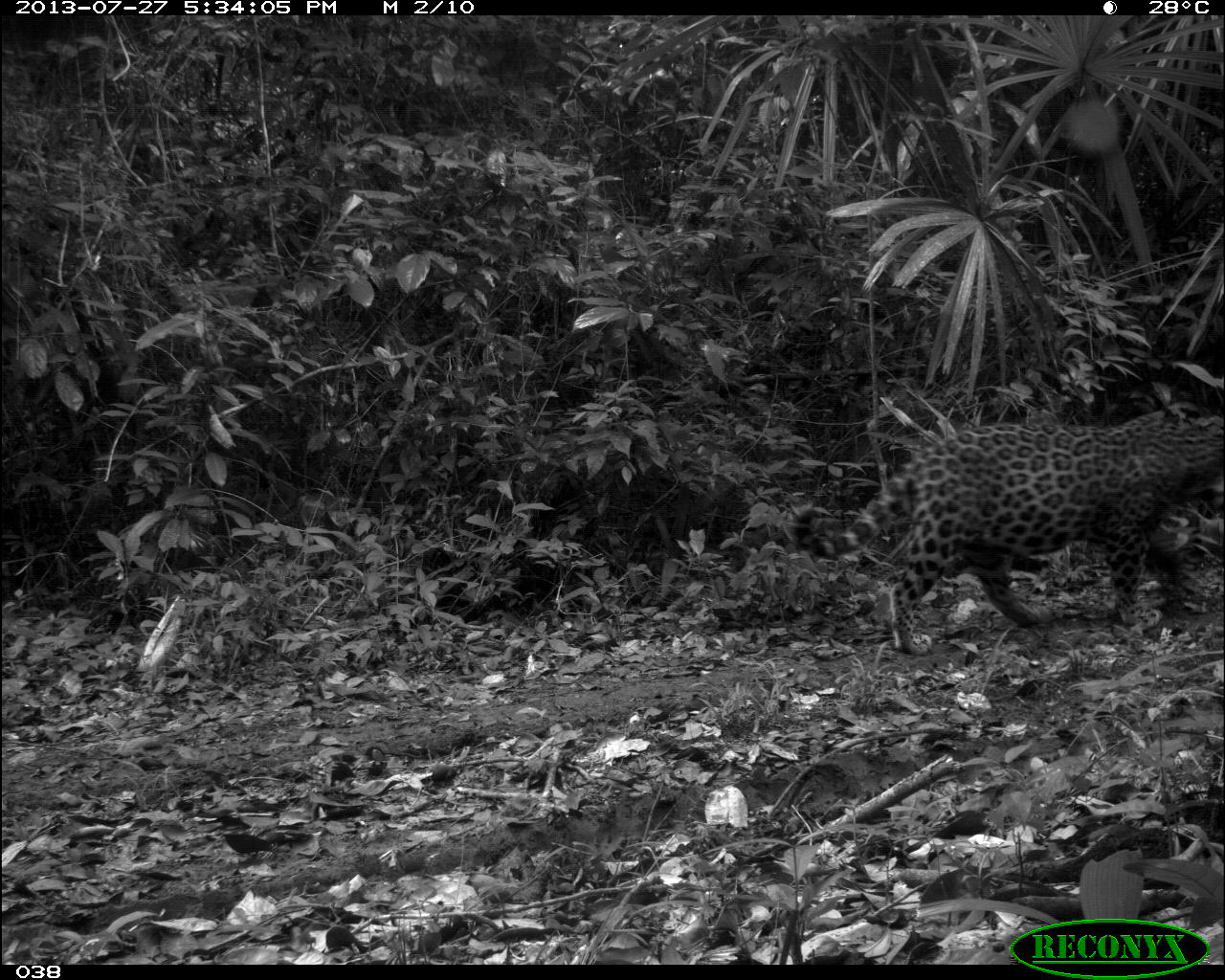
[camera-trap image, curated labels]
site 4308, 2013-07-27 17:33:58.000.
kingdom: Animalia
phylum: Chordata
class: Mammalia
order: Carnivora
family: Felidae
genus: Panthera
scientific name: Panthera onca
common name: jaguar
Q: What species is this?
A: Panthera onca (jaguar).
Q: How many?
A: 1.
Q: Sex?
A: Male.